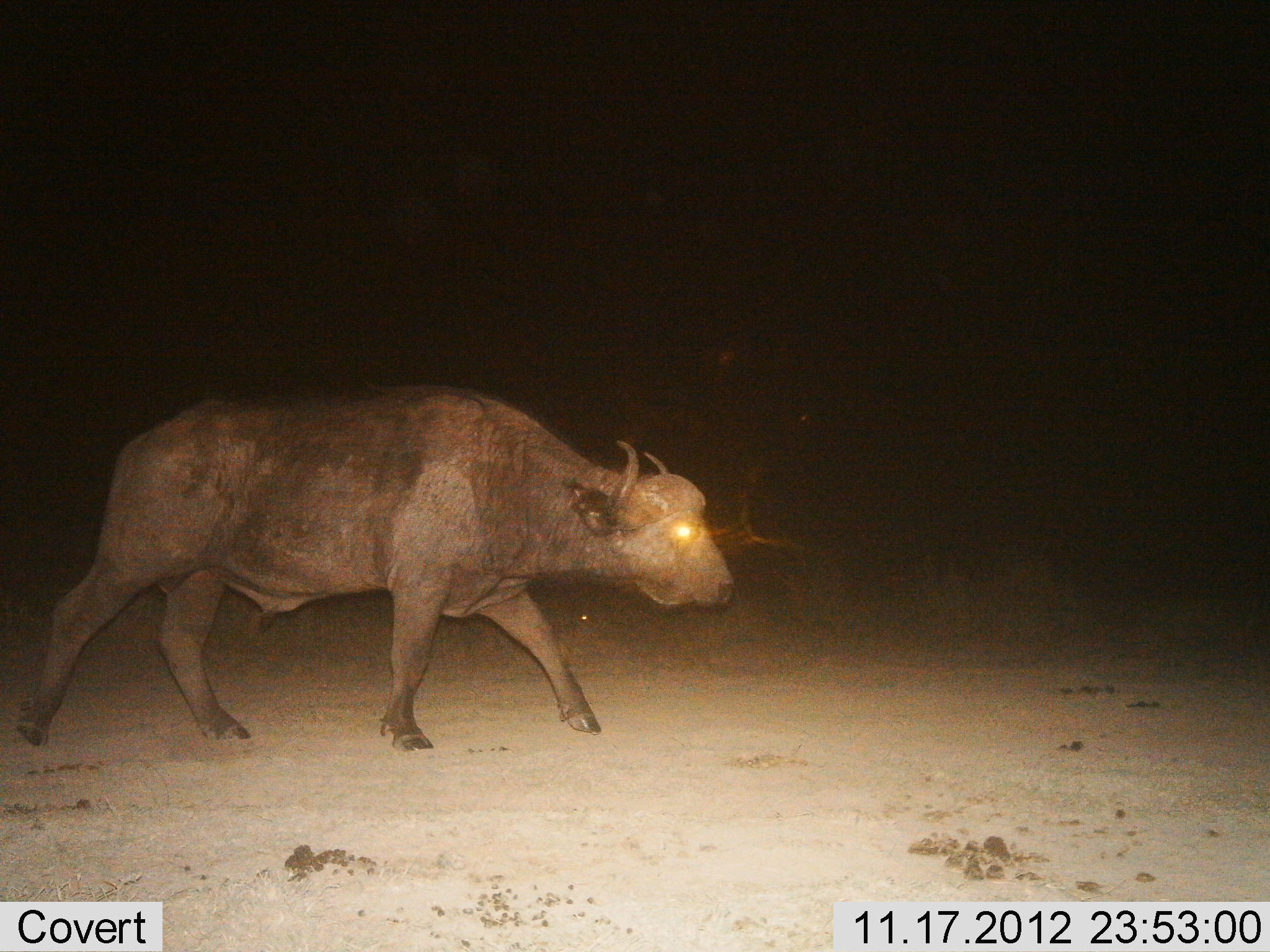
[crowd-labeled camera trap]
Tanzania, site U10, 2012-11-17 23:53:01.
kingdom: Animalia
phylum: Chordata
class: Mammalia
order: Artiodactyla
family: Bovidae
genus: Syncerus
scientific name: Syncerus caffer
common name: cape buffalo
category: buffalo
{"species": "buffalo (cape buffalo) (Syncerus caffer)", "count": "1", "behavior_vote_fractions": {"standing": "0%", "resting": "0%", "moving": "100%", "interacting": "0%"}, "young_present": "0%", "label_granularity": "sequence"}